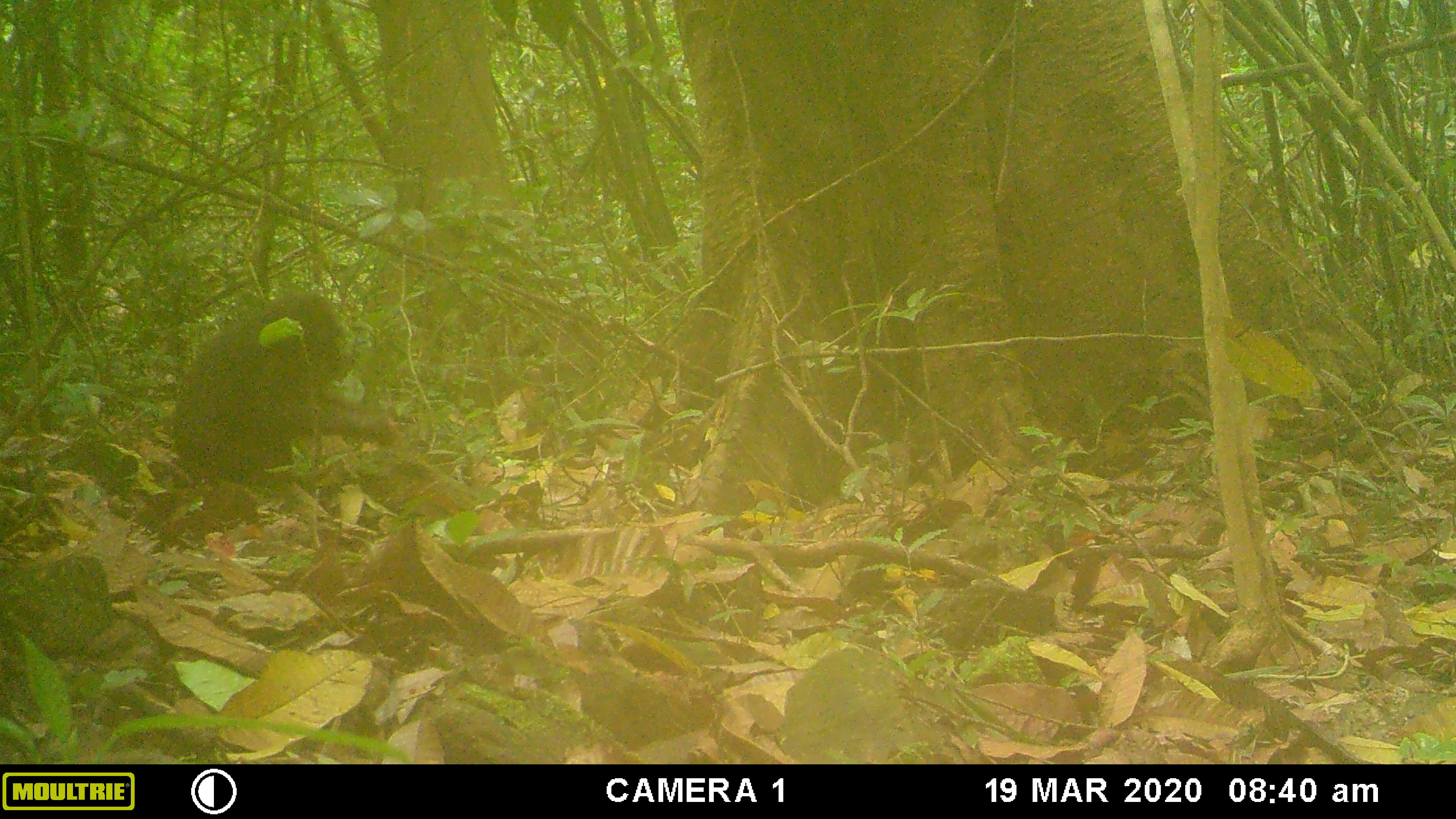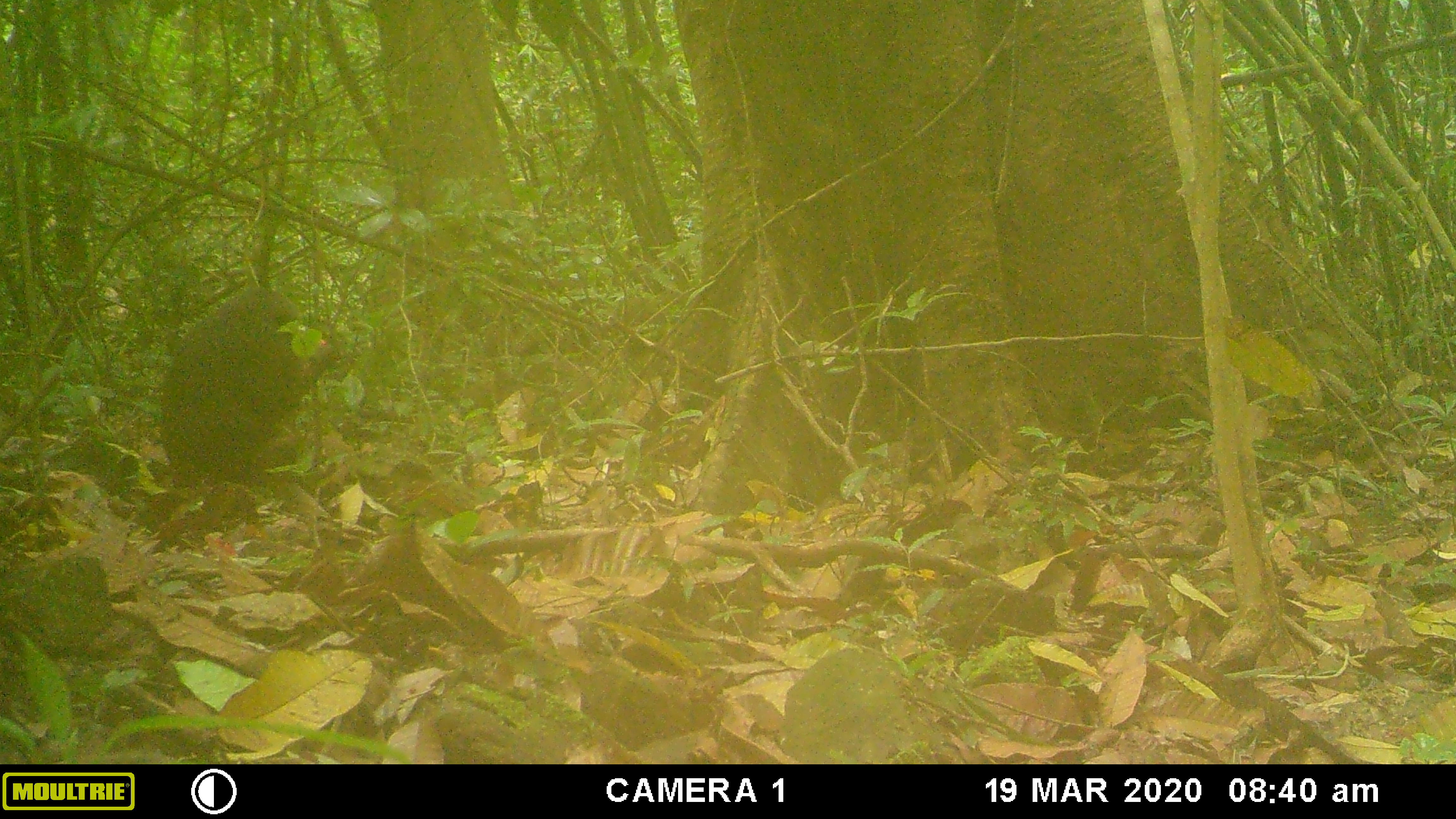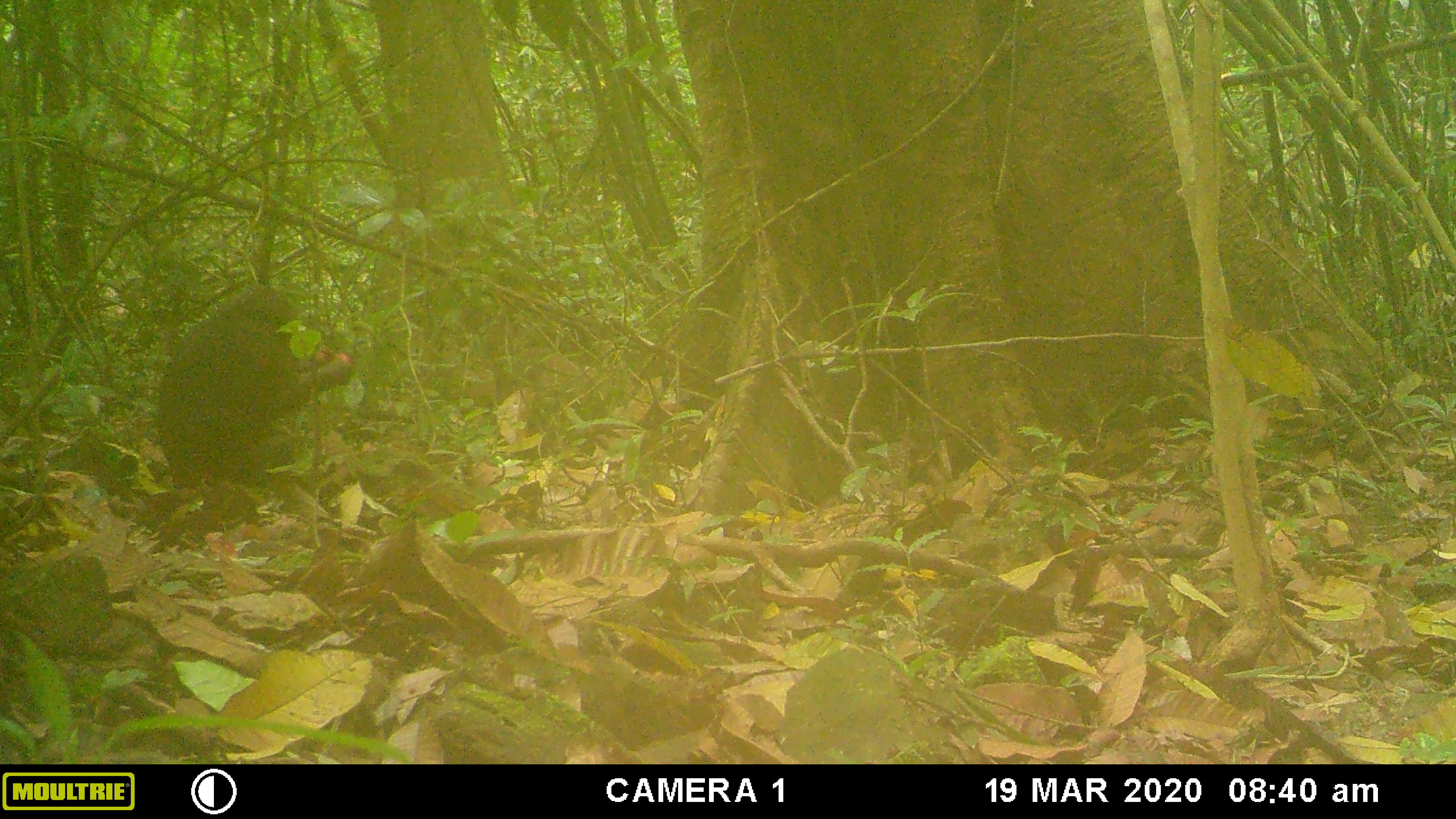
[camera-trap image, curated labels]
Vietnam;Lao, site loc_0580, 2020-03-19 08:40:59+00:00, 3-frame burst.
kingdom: Animalia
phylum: Chordata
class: Mammalia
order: Primates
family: Cercopithecidae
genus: Macaca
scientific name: Macaca arctoides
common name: stump-tailed macaque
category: stump tailed macaque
Stump tailed macaque (stump-tailed macaque) (Macaca arctoides). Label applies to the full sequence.